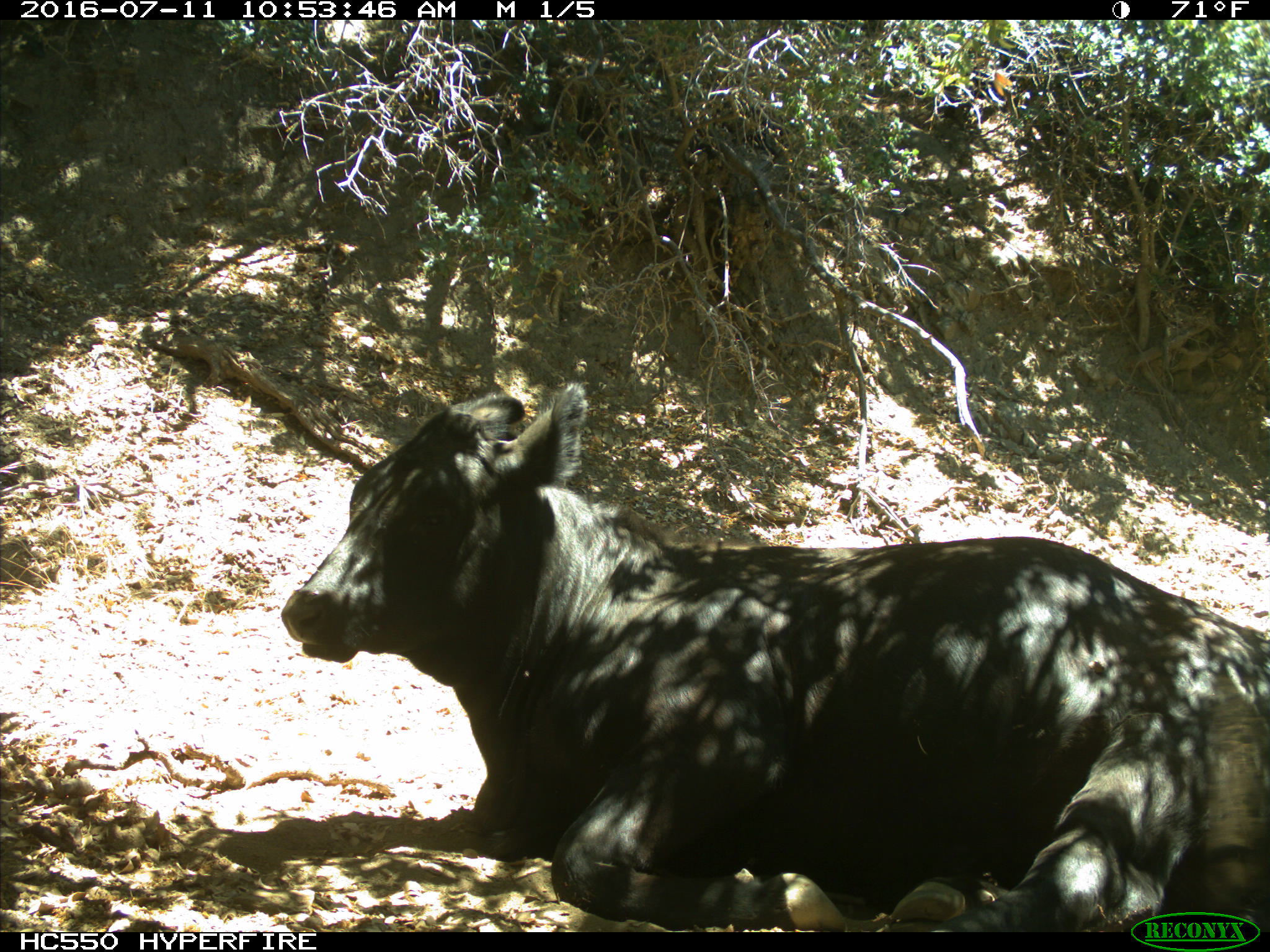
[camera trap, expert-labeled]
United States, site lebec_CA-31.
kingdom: Animalia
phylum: Chordata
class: Mammalia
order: Artiodactyla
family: Bovidae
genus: Bos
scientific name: Bos taurus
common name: domestic cow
Bos taurus (domestic cow).